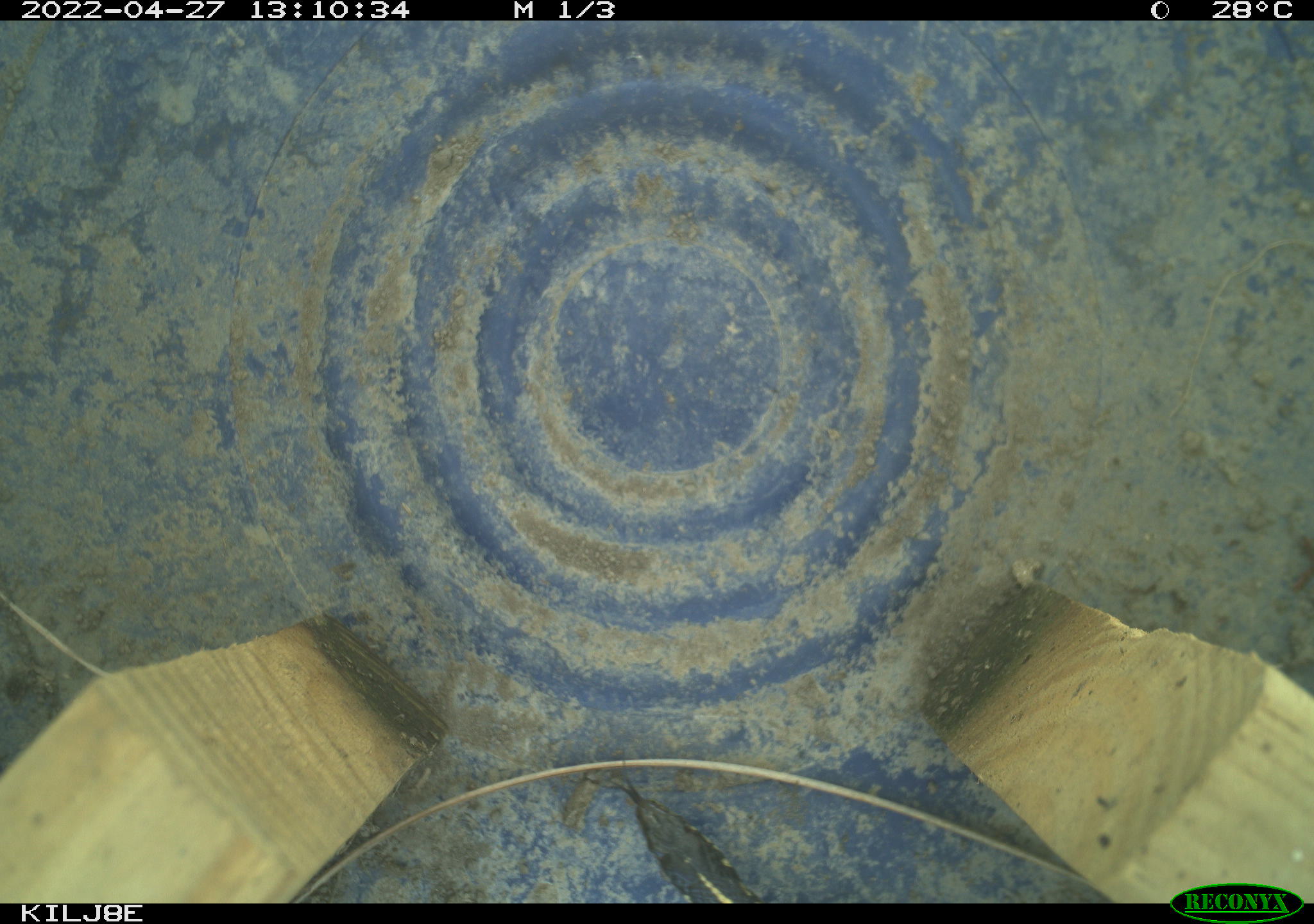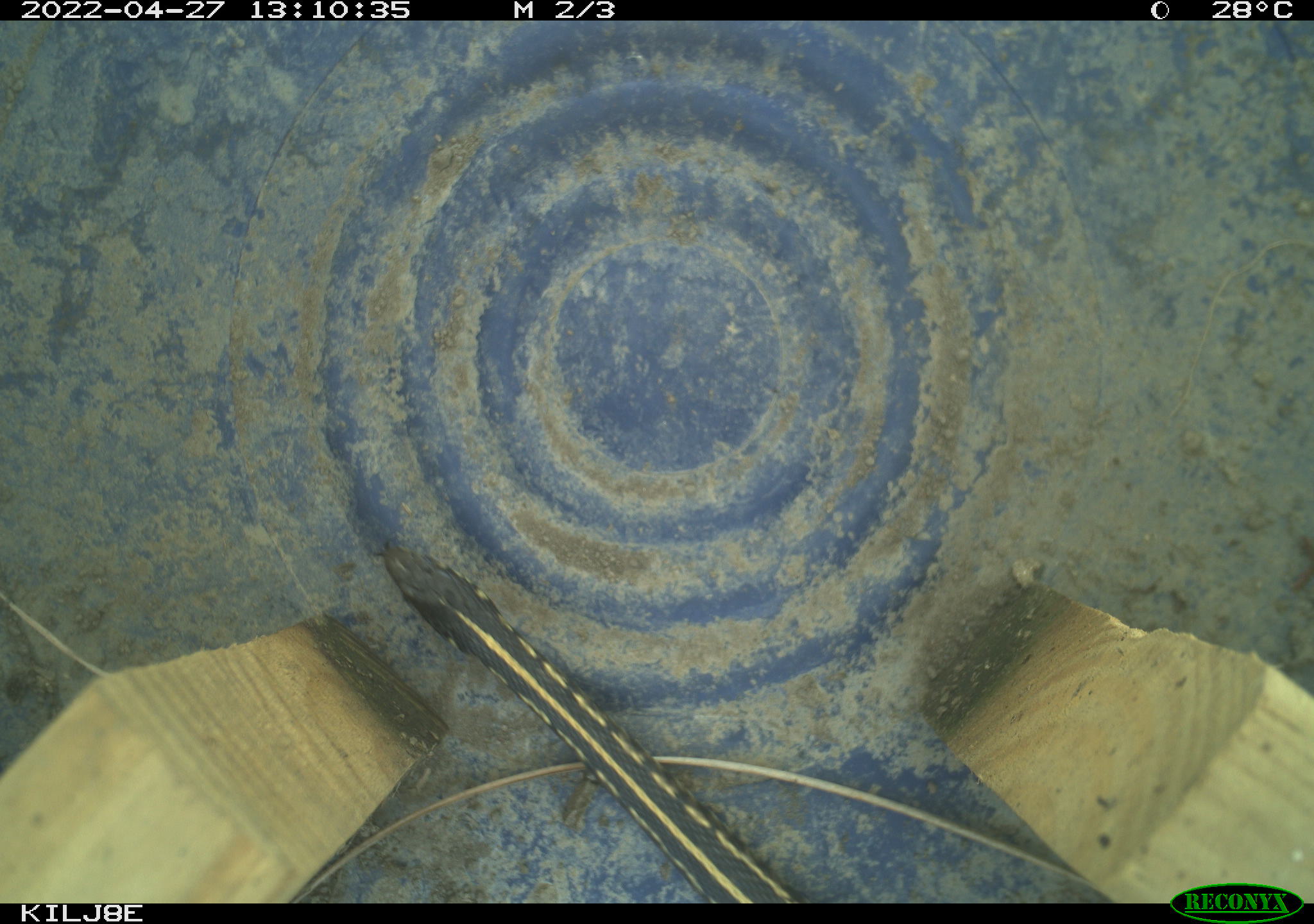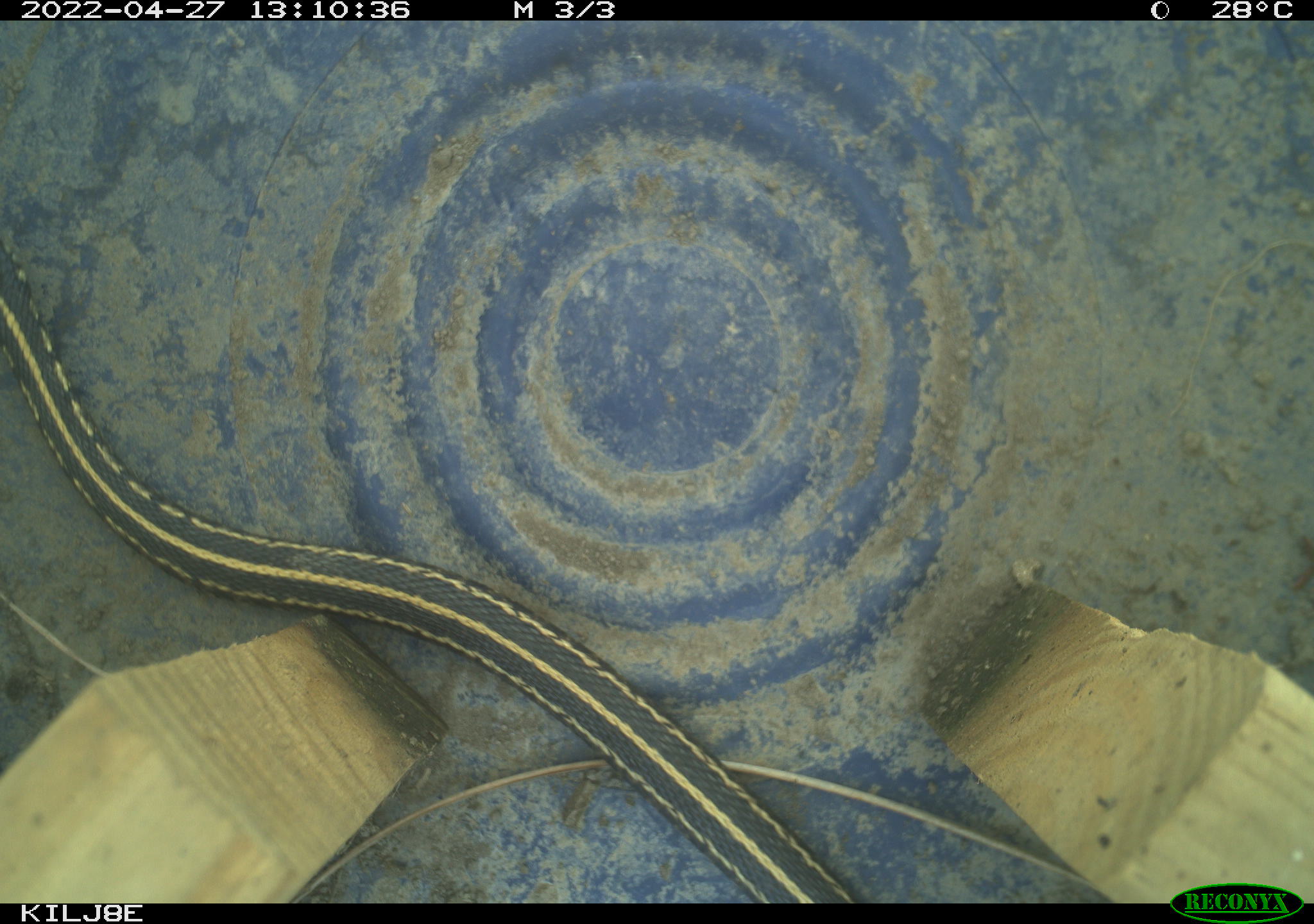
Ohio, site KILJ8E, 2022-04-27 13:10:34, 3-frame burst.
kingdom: Animalia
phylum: Chordata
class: Reptilia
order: Squamata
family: Colubridae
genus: Thamnophis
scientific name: Thamnophis sirtalis sirtalis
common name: eastern gartersnake